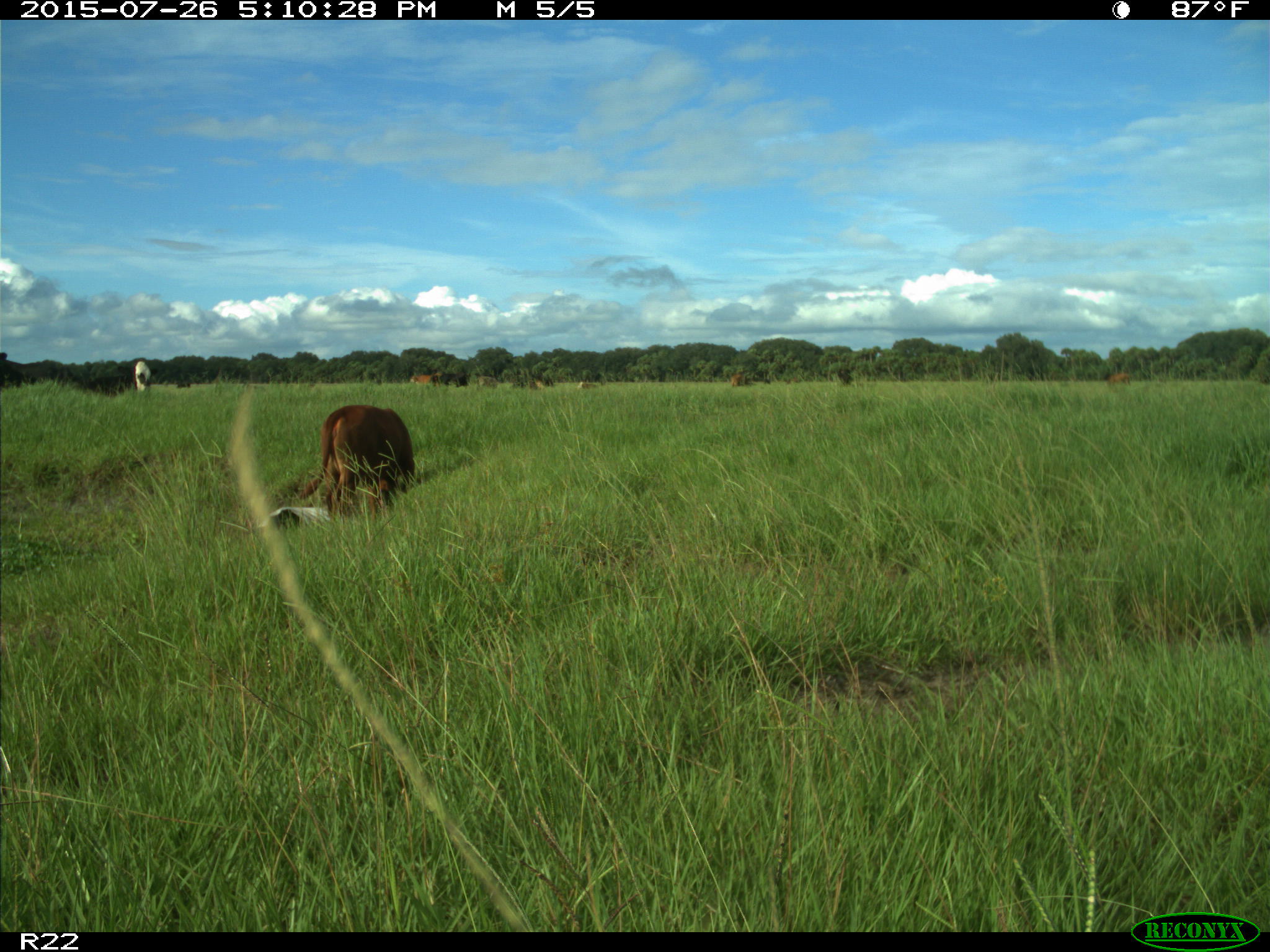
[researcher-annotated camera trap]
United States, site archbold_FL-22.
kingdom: Animalia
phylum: Chordata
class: Mammalia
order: Artiodactyla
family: Bovidae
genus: Bos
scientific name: Bos taurus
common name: domestic cow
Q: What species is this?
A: Bos taurus (domestic cow).